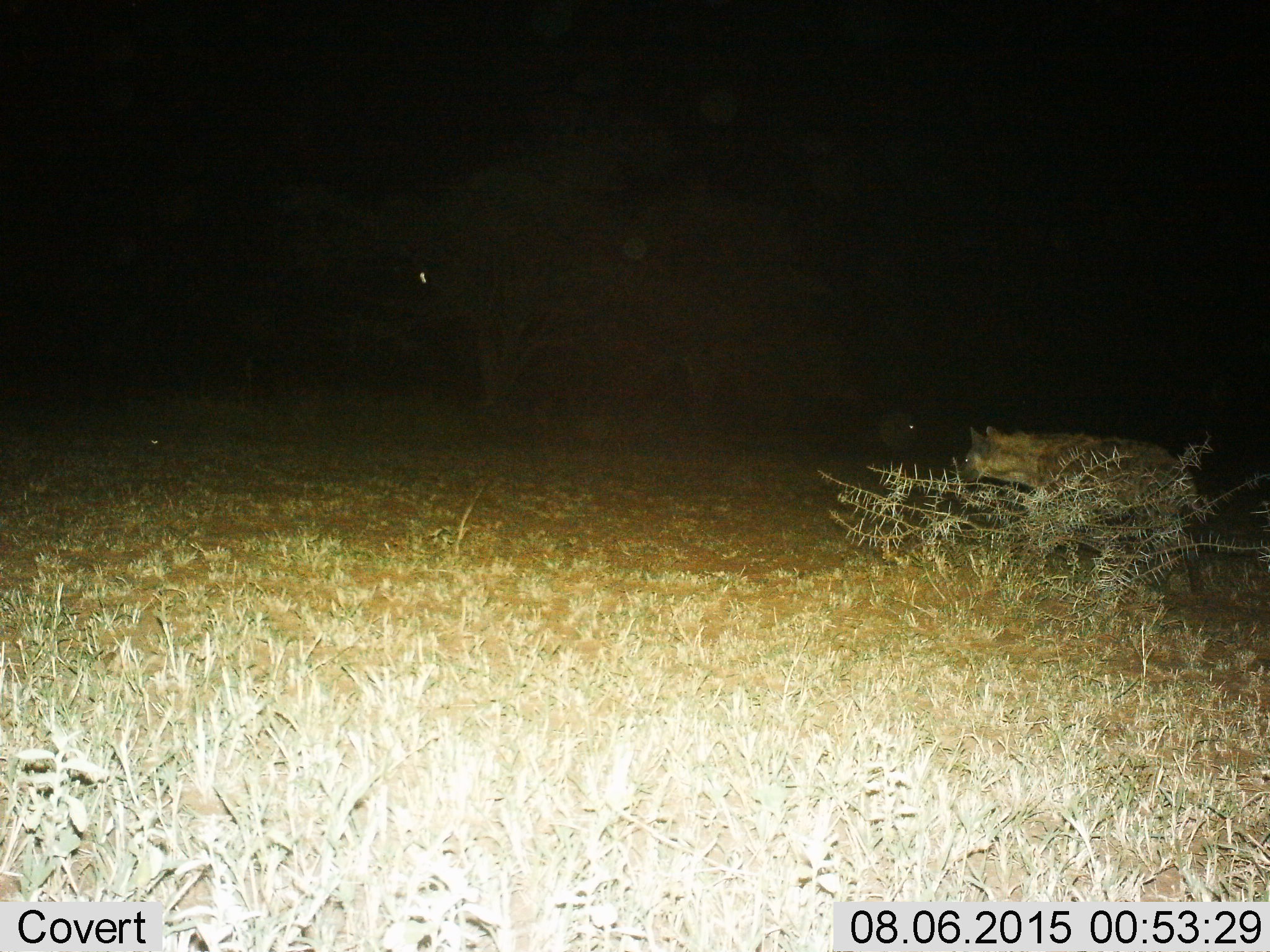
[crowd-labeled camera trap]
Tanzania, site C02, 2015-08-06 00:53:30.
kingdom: Animalia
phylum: Chordata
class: Mammalia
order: Carnivora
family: Hyaenidae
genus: Crocuta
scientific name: Crocuta crocuta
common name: spotted hyena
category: hyenaspotted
Hyenaspotted (spotted hyena) (Crocuta crocuta), count 1. Behavior (volunteer vote fractions): standing 25%, resting 0%, moving 83%, interacting 0%. Young present (vote fraction): 0%. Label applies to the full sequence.